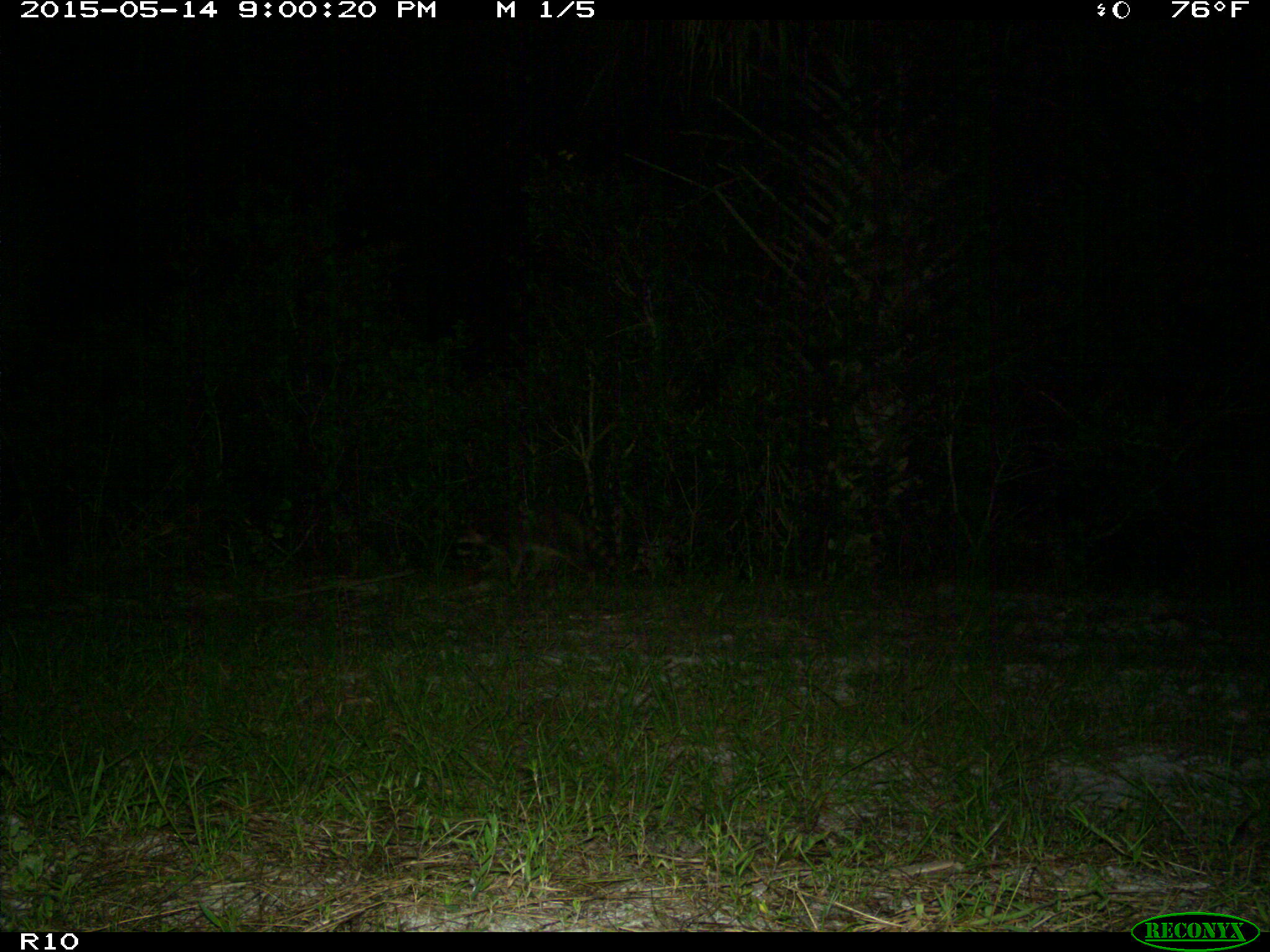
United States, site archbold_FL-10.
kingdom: Animalia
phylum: Chordata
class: Mammalia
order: Carnivora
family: Procyonidae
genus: Procyon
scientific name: Procyon lotor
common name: common raccoon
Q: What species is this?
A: Procyon lotor (common raccoon).